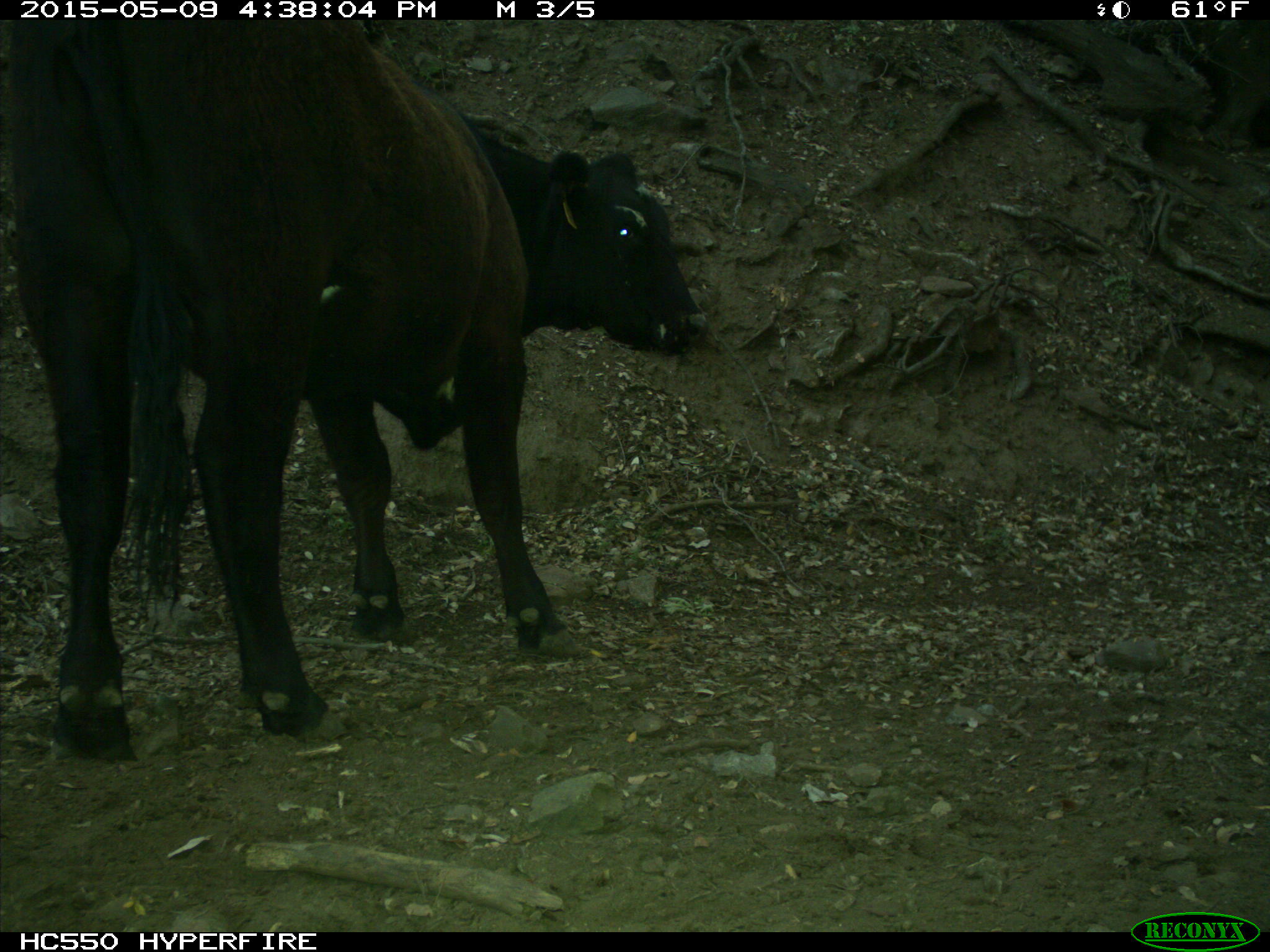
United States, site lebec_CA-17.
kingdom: Animalia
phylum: Chordata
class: Mammalia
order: Artiodactyla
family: Bovidae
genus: Bos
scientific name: Bos taurus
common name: domestic cow